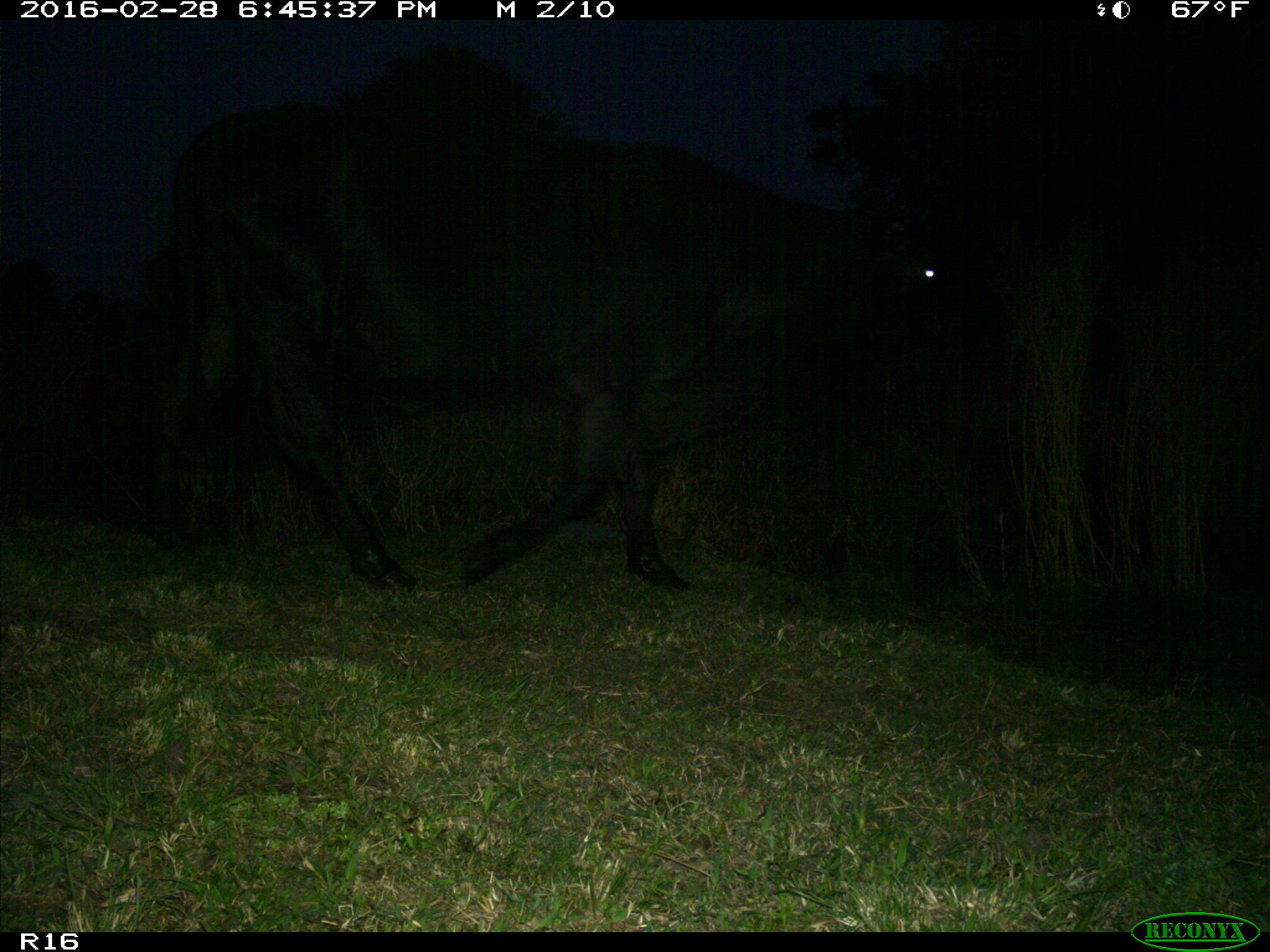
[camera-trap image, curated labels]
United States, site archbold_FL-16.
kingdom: Animalia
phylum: Chordata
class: Mammalia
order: Artiodactyla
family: Bovidae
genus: Bos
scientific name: Bos taurus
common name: domestic cow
Bos taurus (domestic cow).